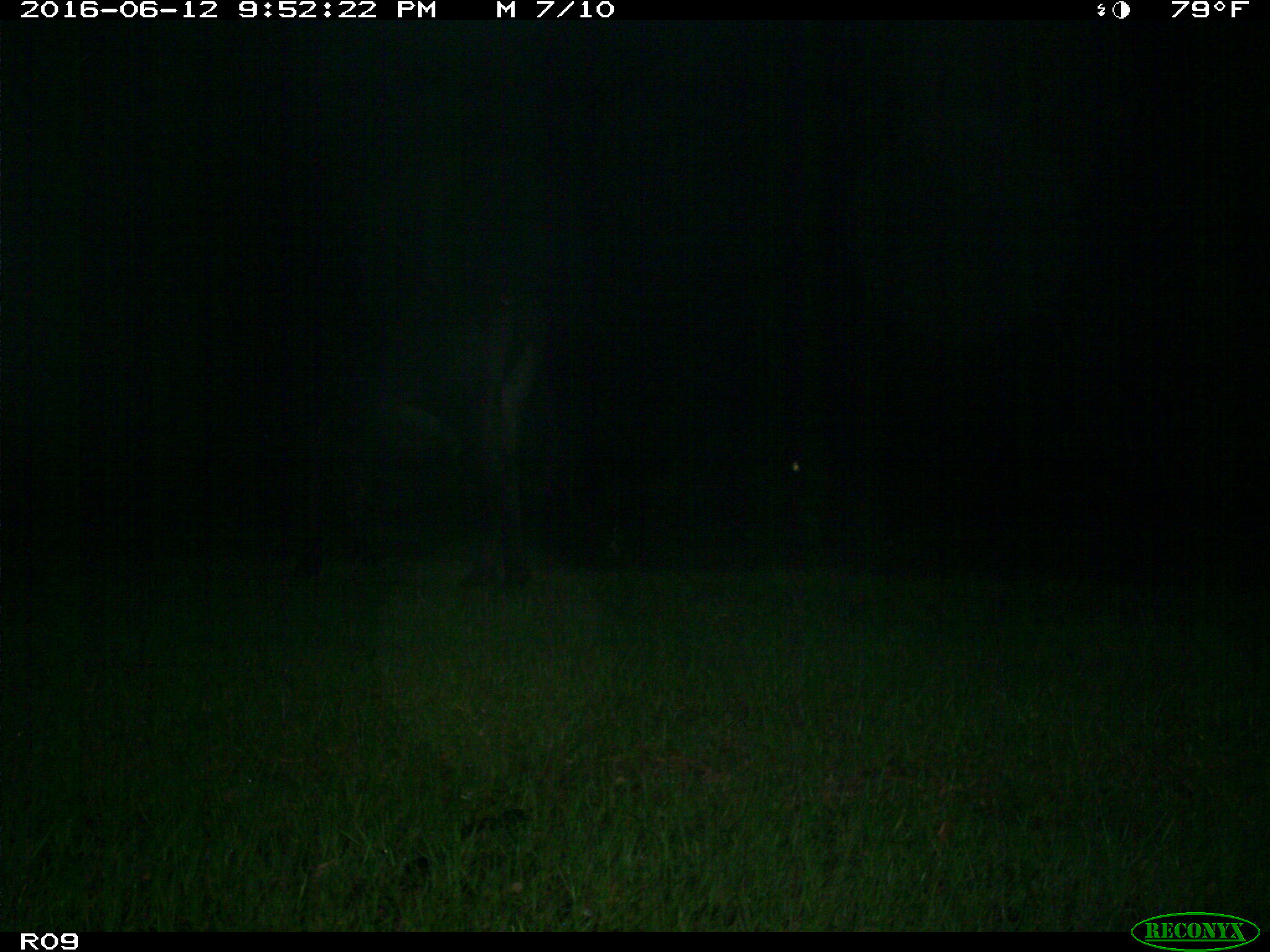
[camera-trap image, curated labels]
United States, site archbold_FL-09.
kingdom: Animalia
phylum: Chordata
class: Mammalia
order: Artiodactyla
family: Bovidae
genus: Bos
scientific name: Bos taurus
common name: domestic cow